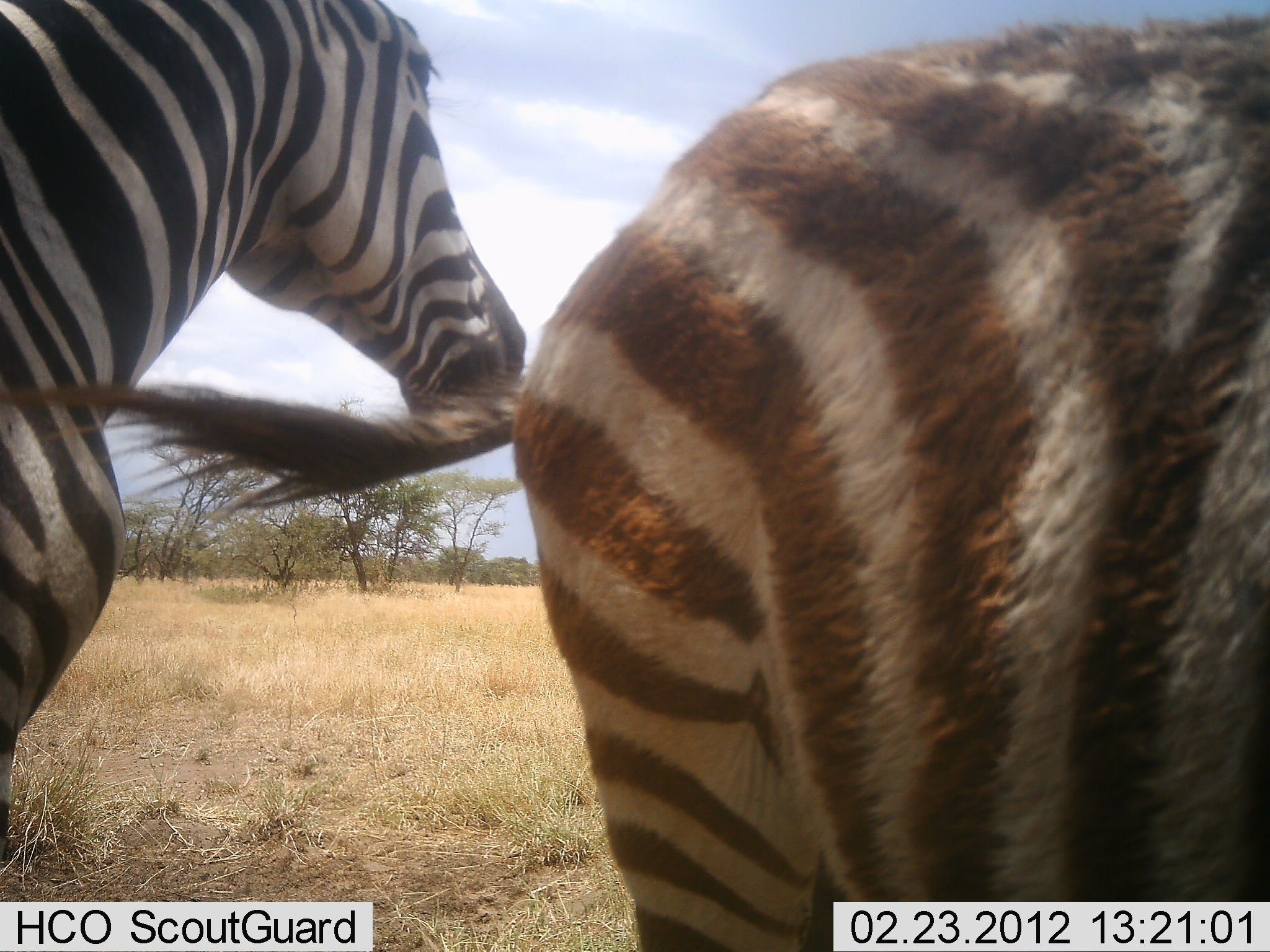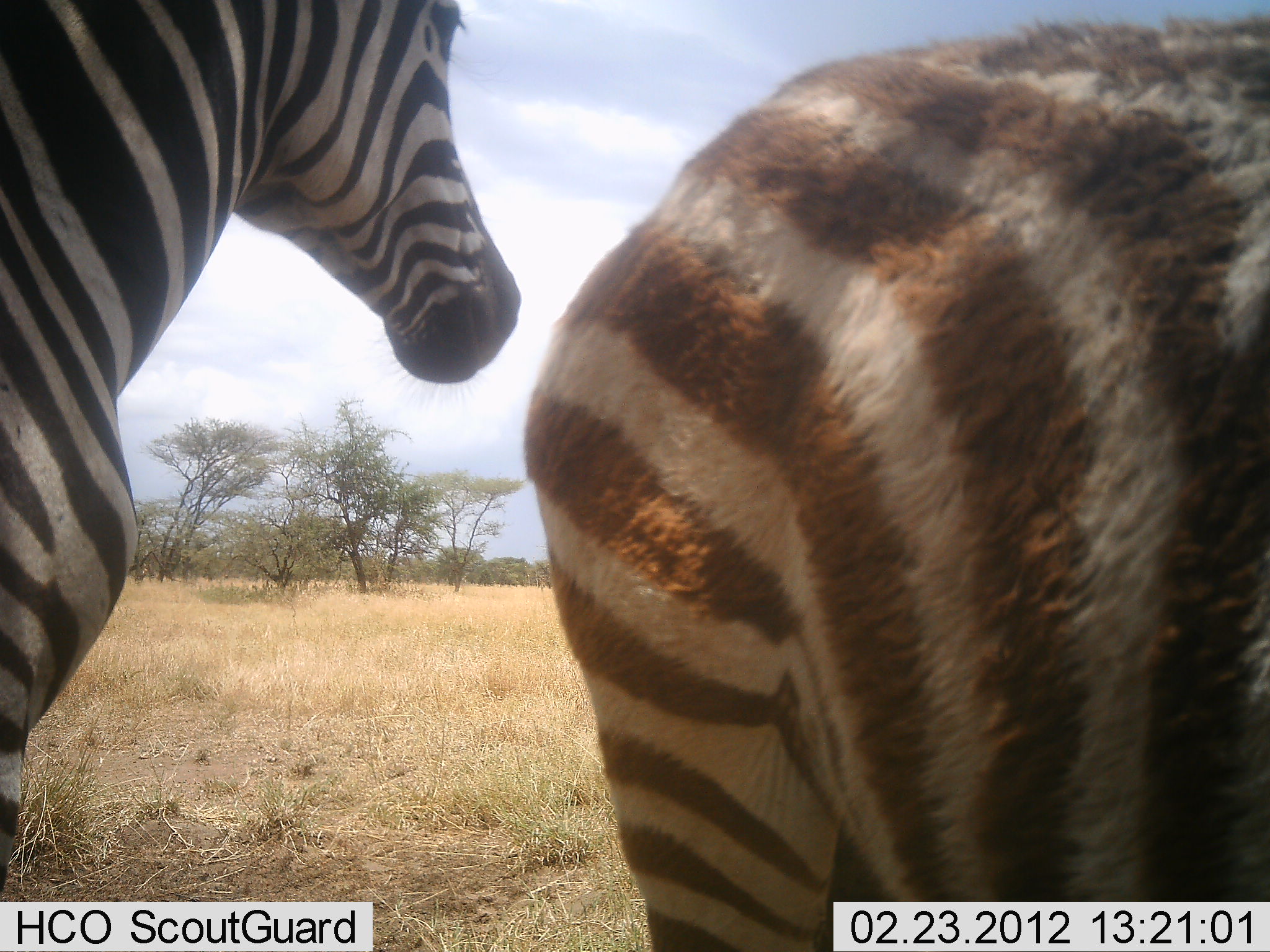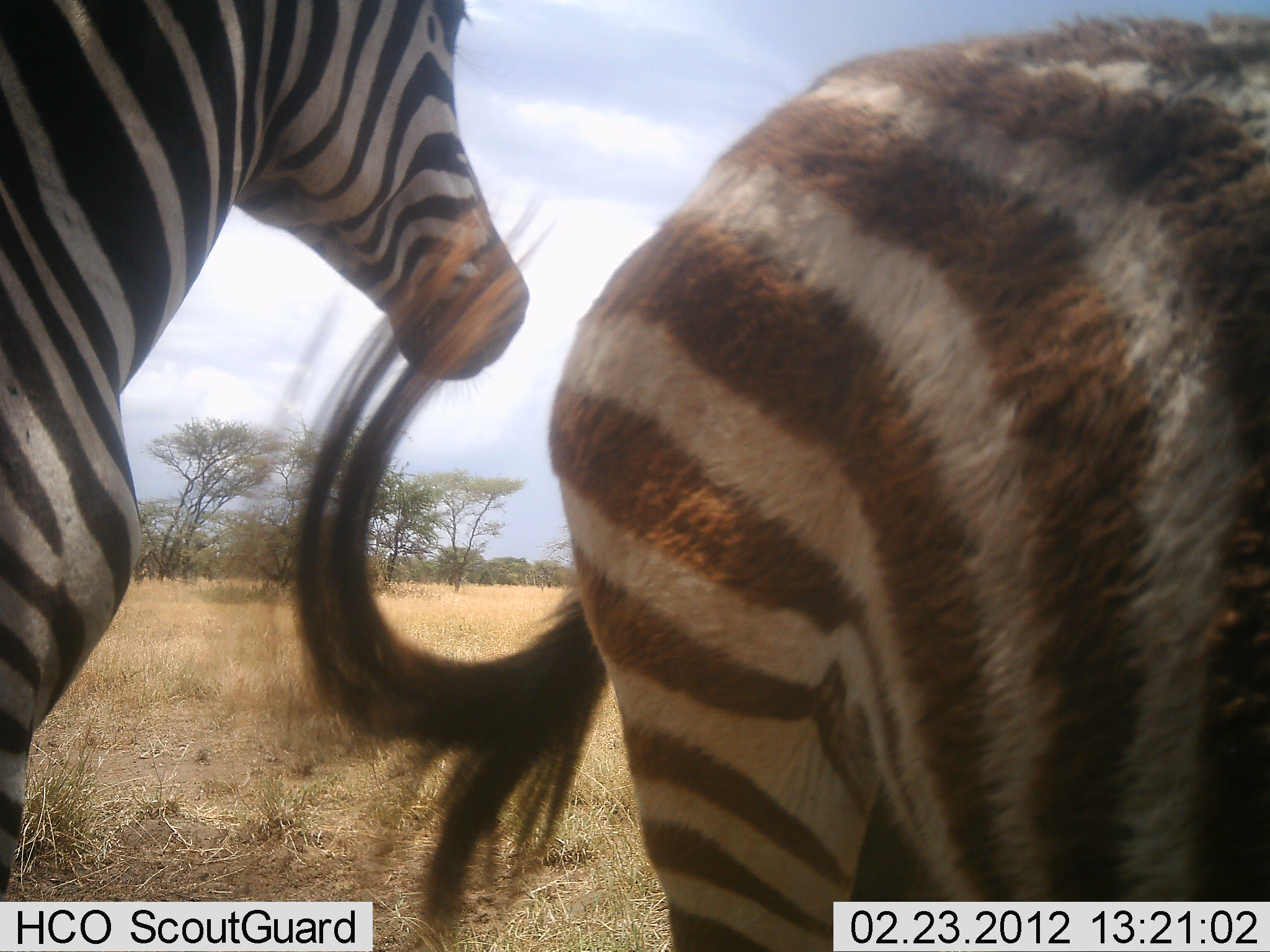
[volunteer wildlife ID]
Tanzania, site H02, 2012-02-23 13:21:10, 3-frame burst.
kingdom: Animalia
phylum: Chordata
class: Mammalia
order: Perissodactyla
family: Equidae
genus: Equus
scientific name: Equus quagga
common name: plains zebra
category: zebra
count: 2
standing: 94%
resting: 6%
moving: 0%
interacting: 6%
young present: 11%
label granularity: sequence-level